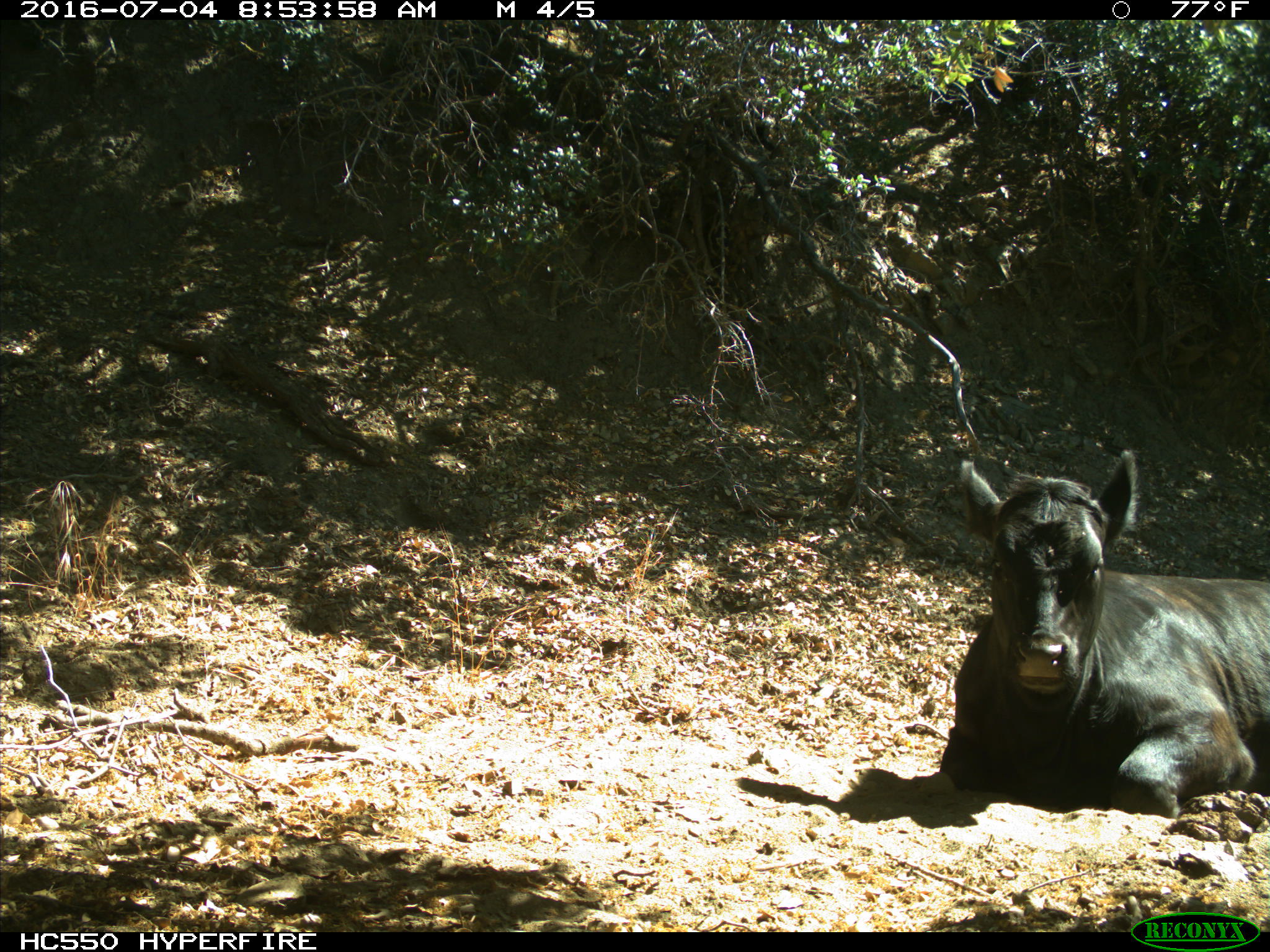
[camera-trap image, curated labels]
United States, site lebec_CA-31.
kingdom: Animalia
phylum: Chordata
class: Mammalia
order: Artiodactyla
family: Bovidae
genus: Bos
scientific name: Bos taurus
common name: domestic cow